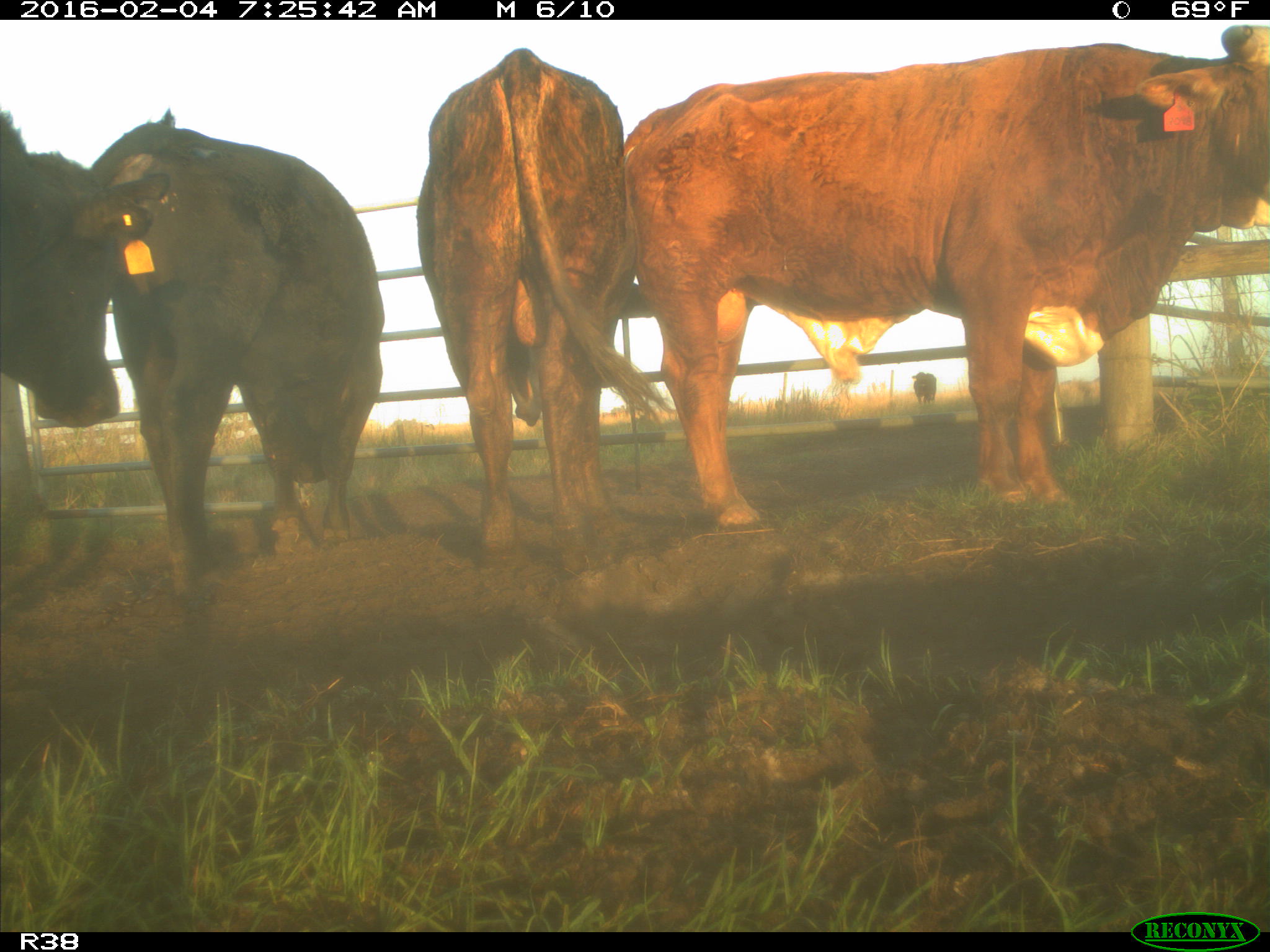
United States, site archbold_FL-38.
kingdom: Animalia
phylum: Chordata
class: Mammalia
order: Artiodactyla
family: Bovidae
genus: Bos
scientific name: Bos taurus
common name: domestic cow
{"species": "Bos taurus (domestic cow)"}